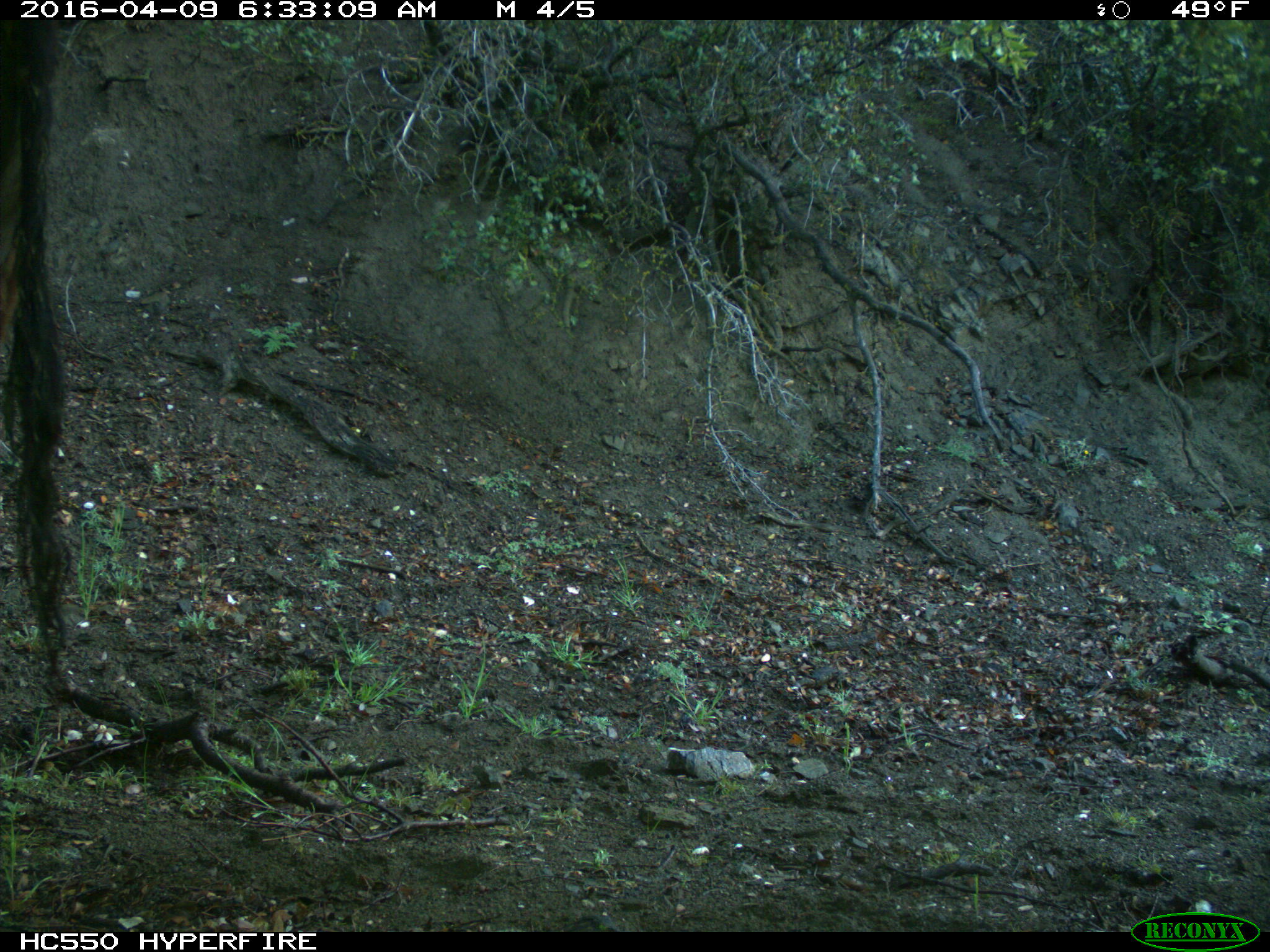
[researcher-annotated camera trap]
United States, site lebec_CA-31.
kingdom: Animalia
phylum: Chordata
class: Mammalia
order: Artiodactyla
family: Bovidae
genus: Bos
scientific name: Bos taurus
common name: domestic cow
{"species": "Bos taurus (domestic cow)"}